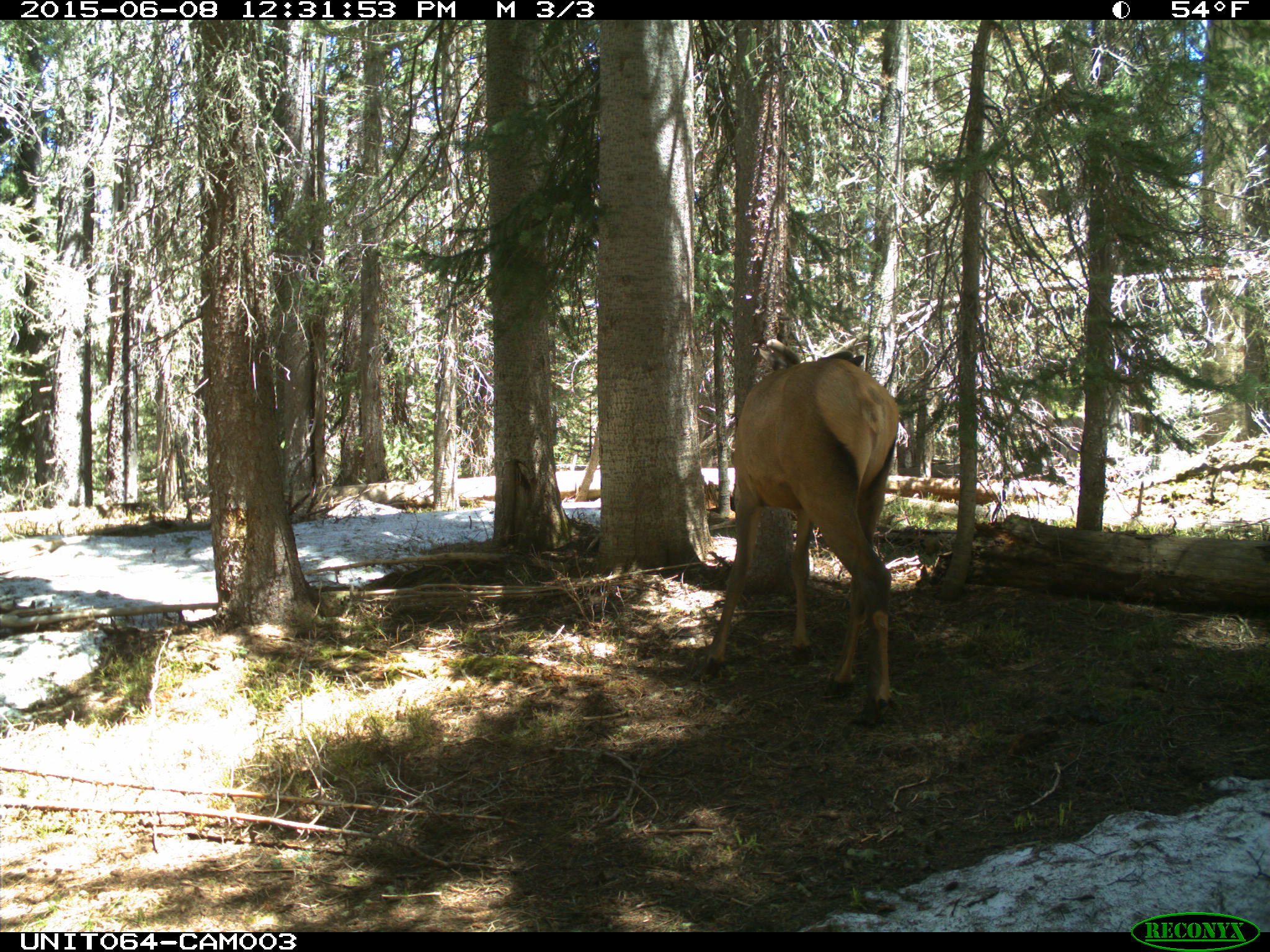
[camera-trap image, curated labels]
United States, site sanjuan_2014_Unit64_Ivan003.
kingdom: Animalia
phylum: Chordata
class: Mammalia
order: Artiodactyla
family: Cervidae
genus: Cervus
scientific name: Cervus elaphus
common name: red deer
Cervus elaphus (red deer).